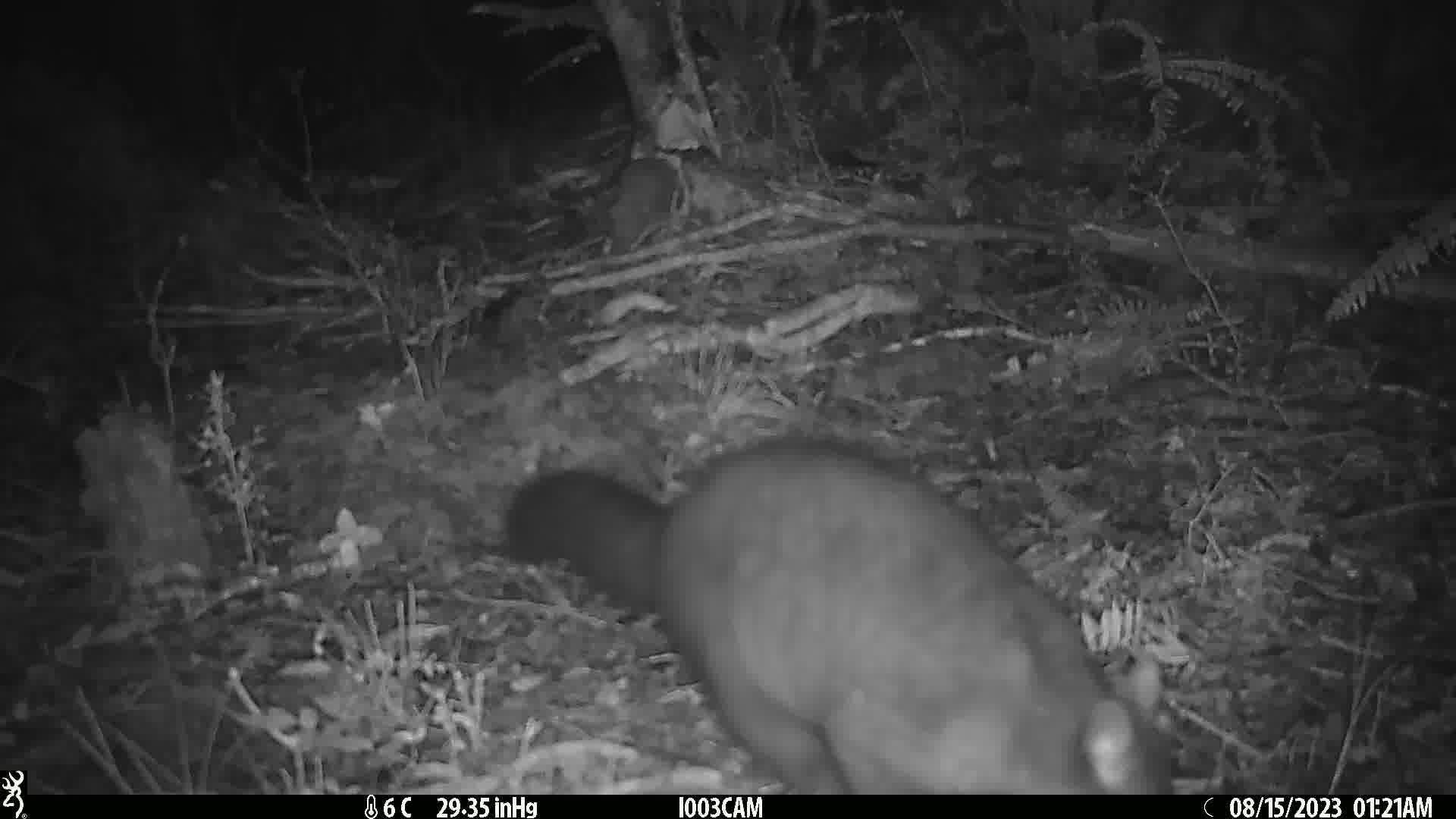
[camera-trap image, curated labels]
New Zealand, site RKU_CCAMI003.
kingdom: Animalia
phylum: Chordata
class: Mammalia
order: Diprotodontia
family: Phalangeridae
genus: Trichosurus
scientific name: Trichosurus vulpecula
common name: common brushtail possum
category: possum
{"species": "possum (common brushtail possum) (Trichosurus vulpecula)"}